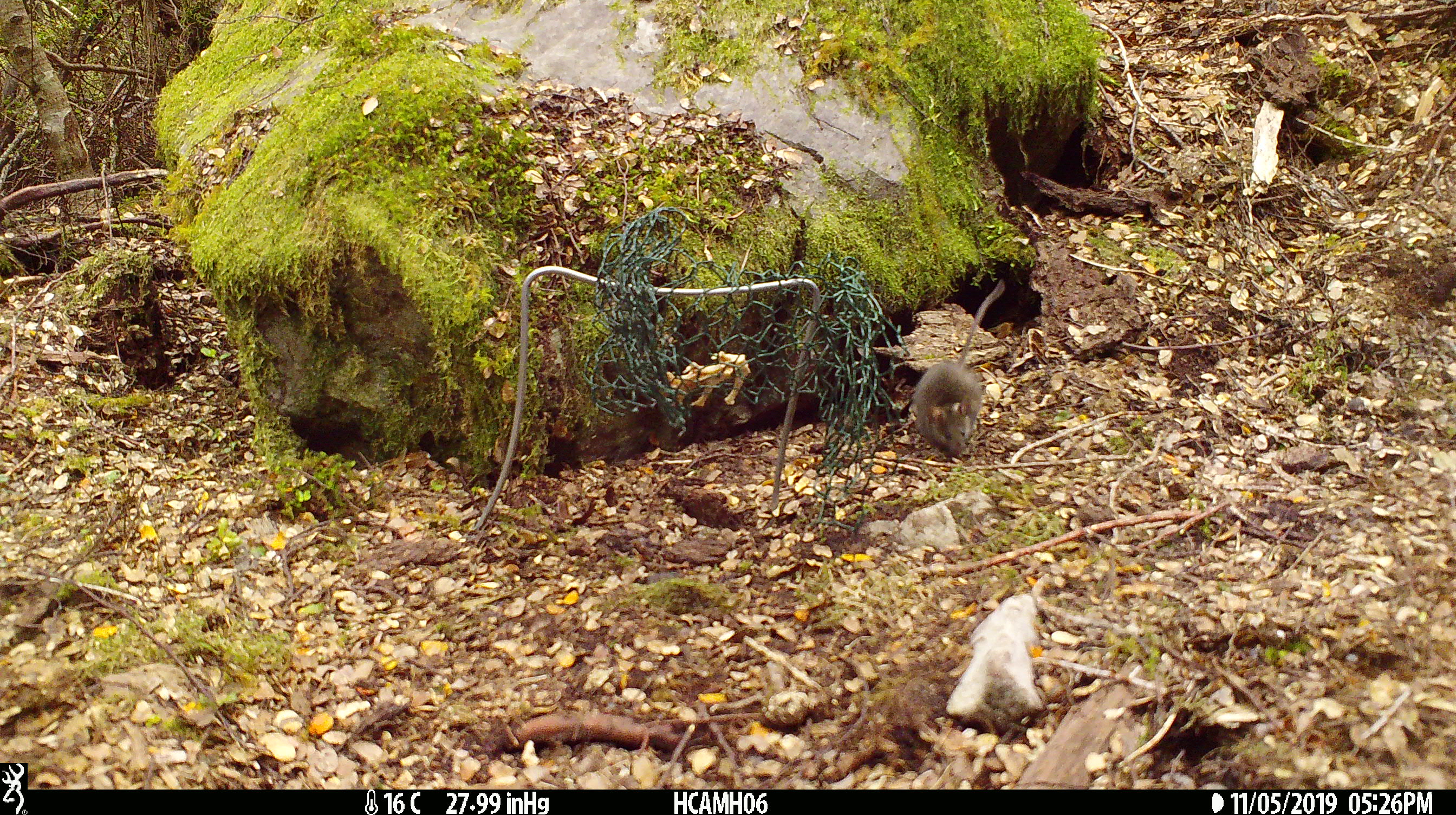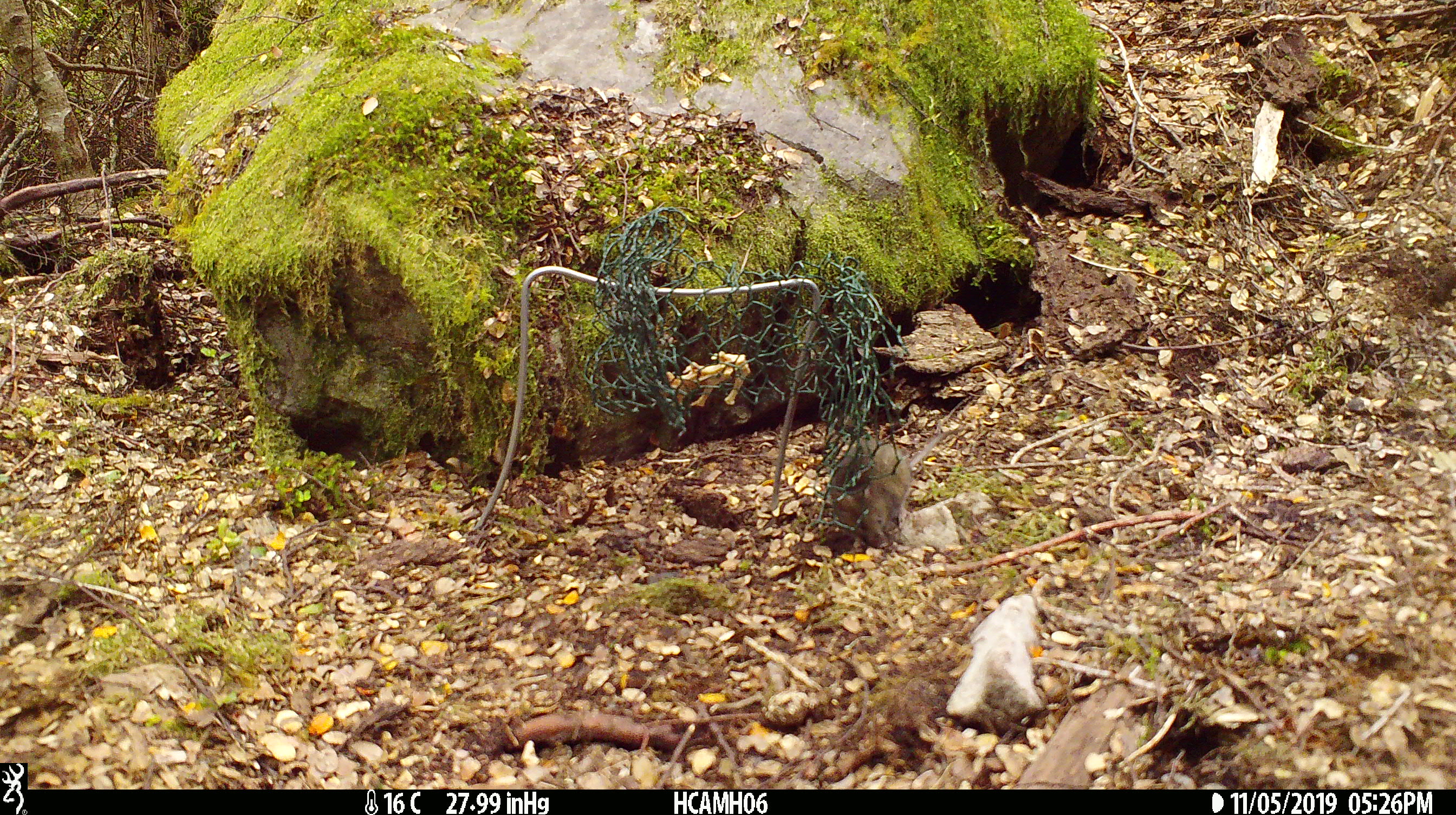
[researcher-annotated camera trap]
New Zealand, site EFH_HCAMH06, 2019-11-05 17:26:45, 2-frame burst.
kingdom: Animalia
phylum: Chordata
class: Mammalia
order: Rodentia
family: Muridae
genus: Mus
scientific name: Mus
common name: mouse